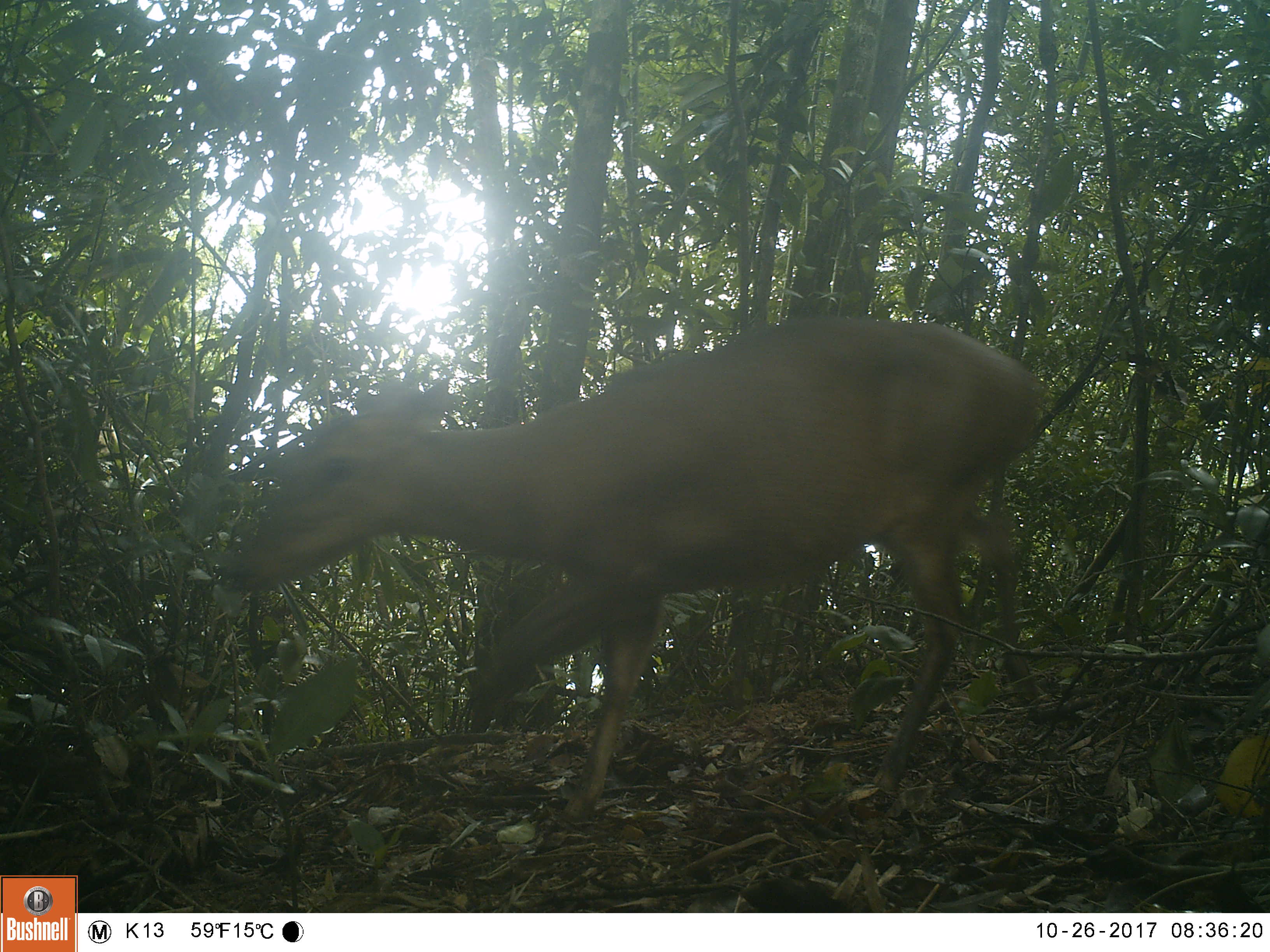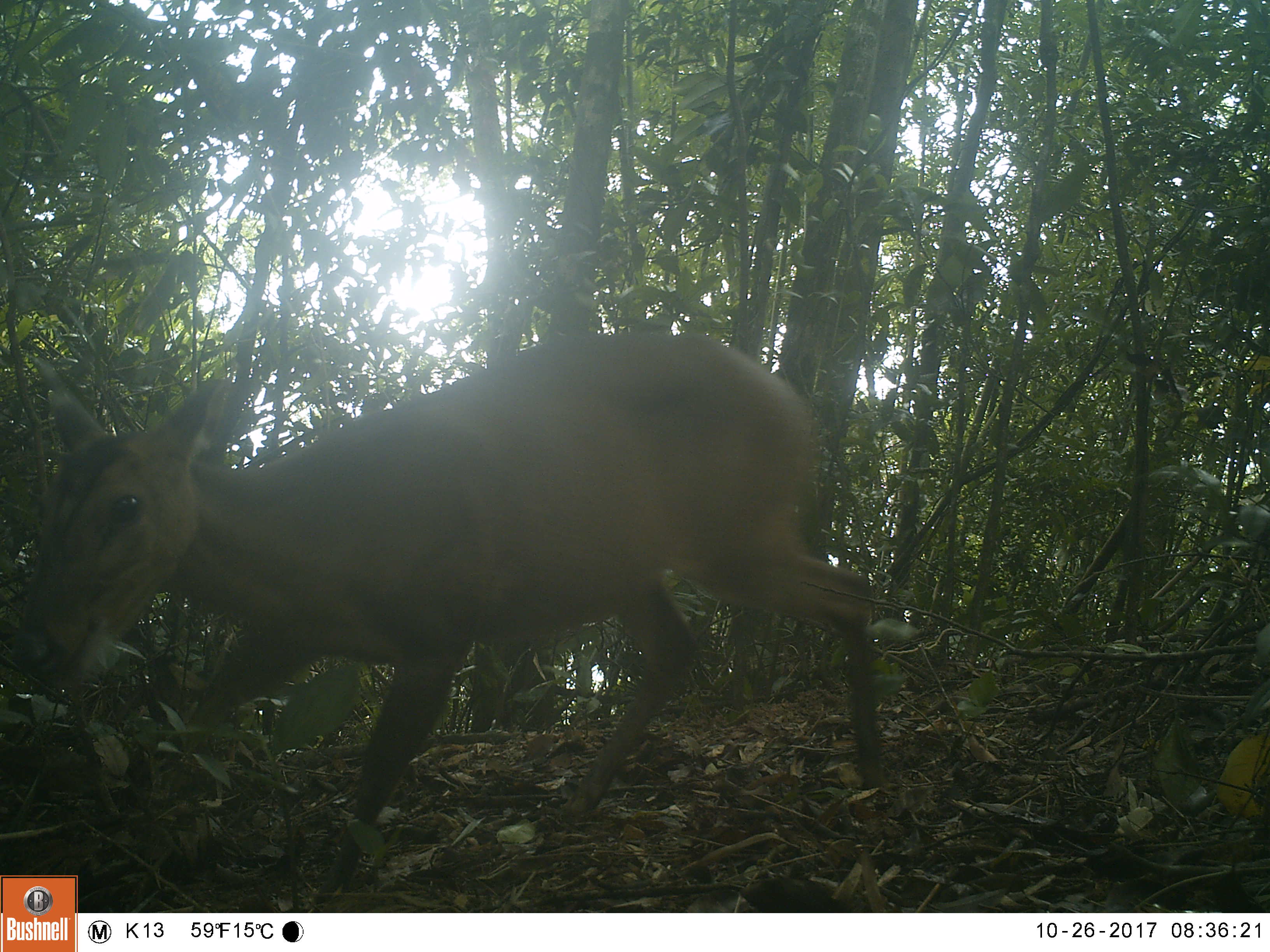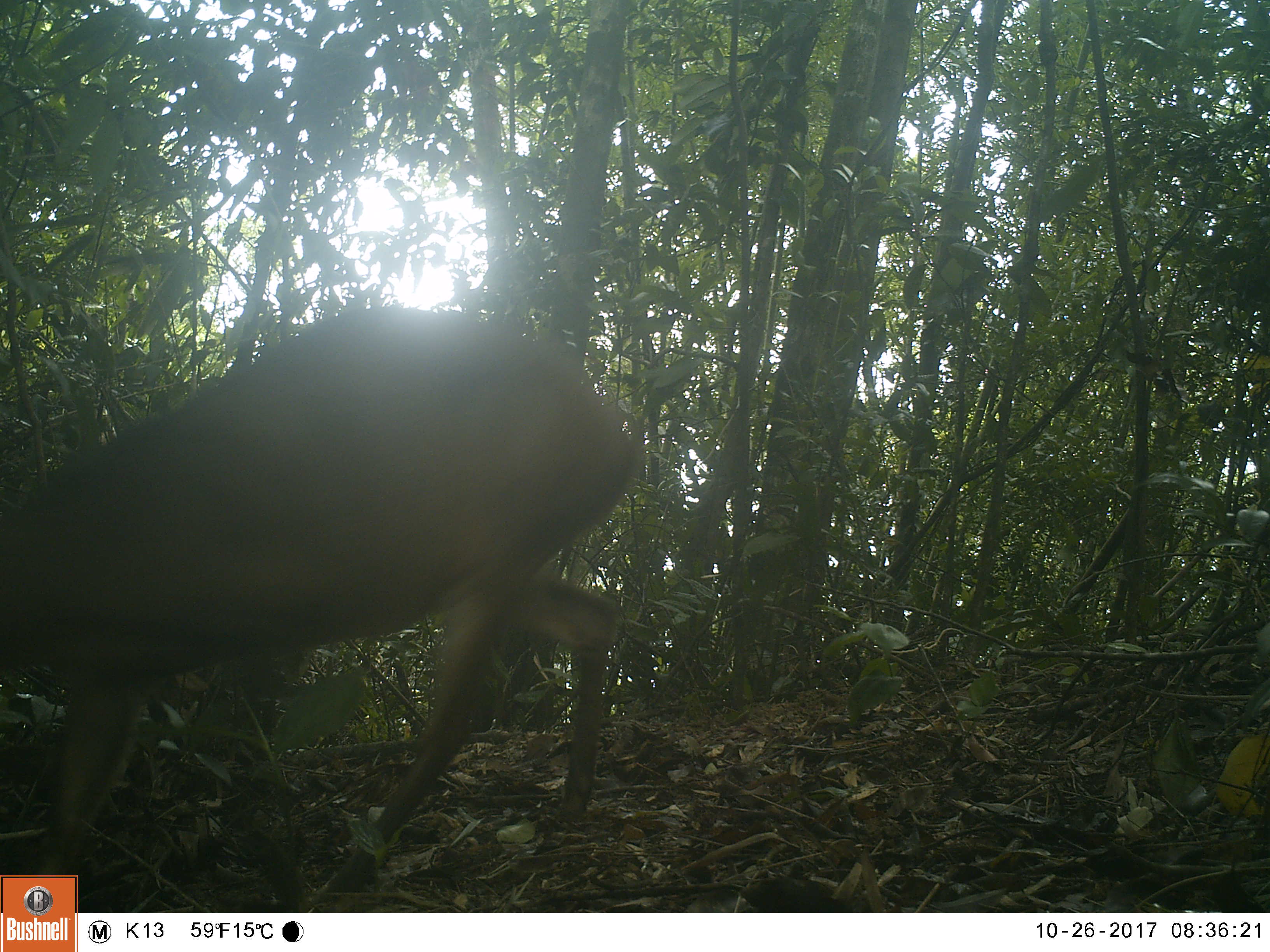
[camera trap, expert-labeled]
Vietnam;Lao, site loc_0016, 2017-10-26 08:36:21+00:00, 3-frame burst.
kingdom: Animalia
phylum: Chordata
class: Mammalia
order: Artiodactyla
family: Cervidae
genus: Muntiacus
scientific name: Muntiacus vuquangensis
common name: large-antlered muntjac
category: large antlered muntjac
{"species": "large antlered muntjac (large-antlered muntjac) (Muntiacus vuquangensis)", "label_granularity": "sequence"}